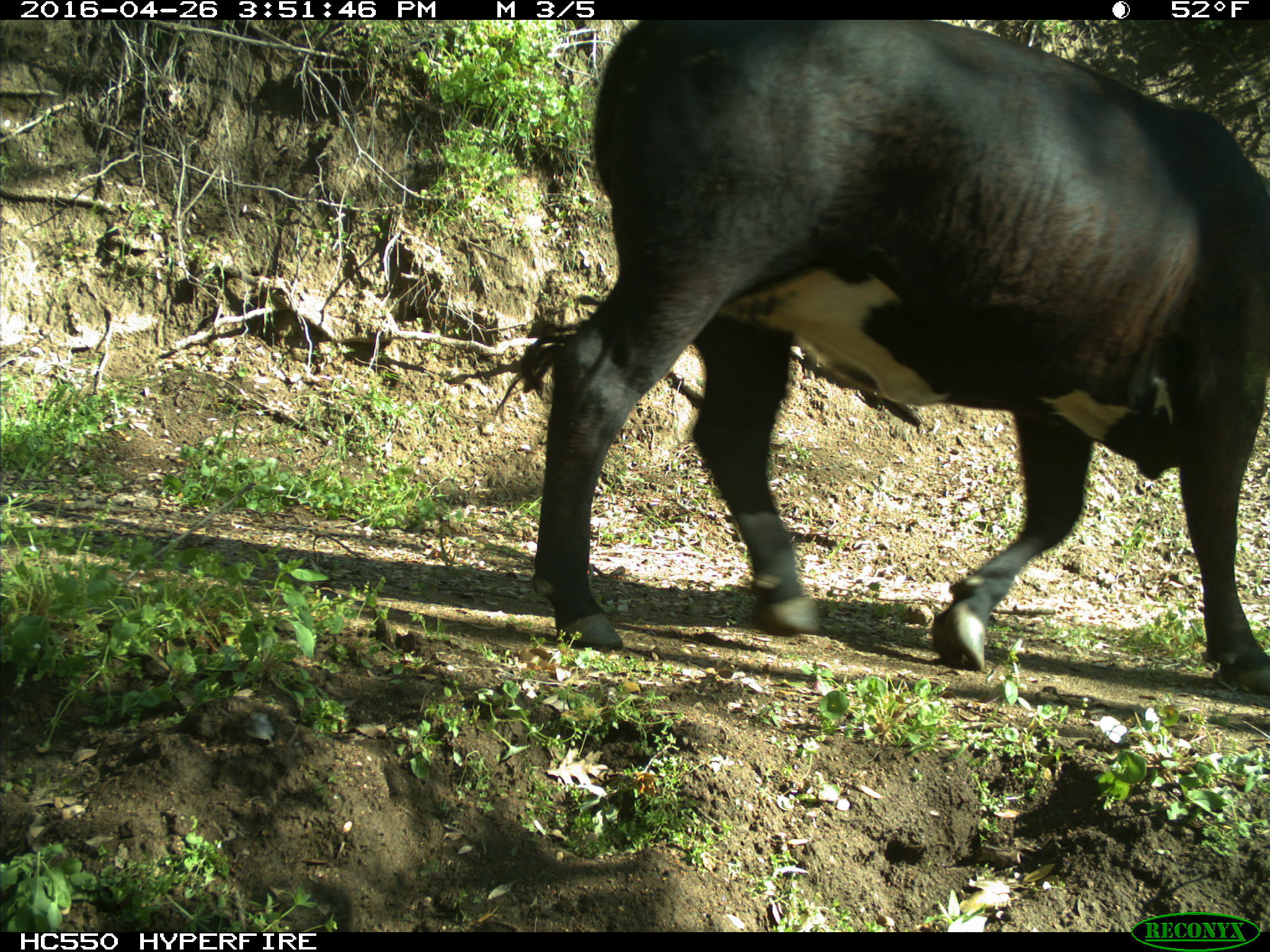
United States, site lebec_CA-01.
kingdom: Animalia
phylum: Chordata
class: Mammalia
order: Artiodactyla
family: Bovidae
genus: Bos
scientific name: Bos taurus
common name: domestic cow